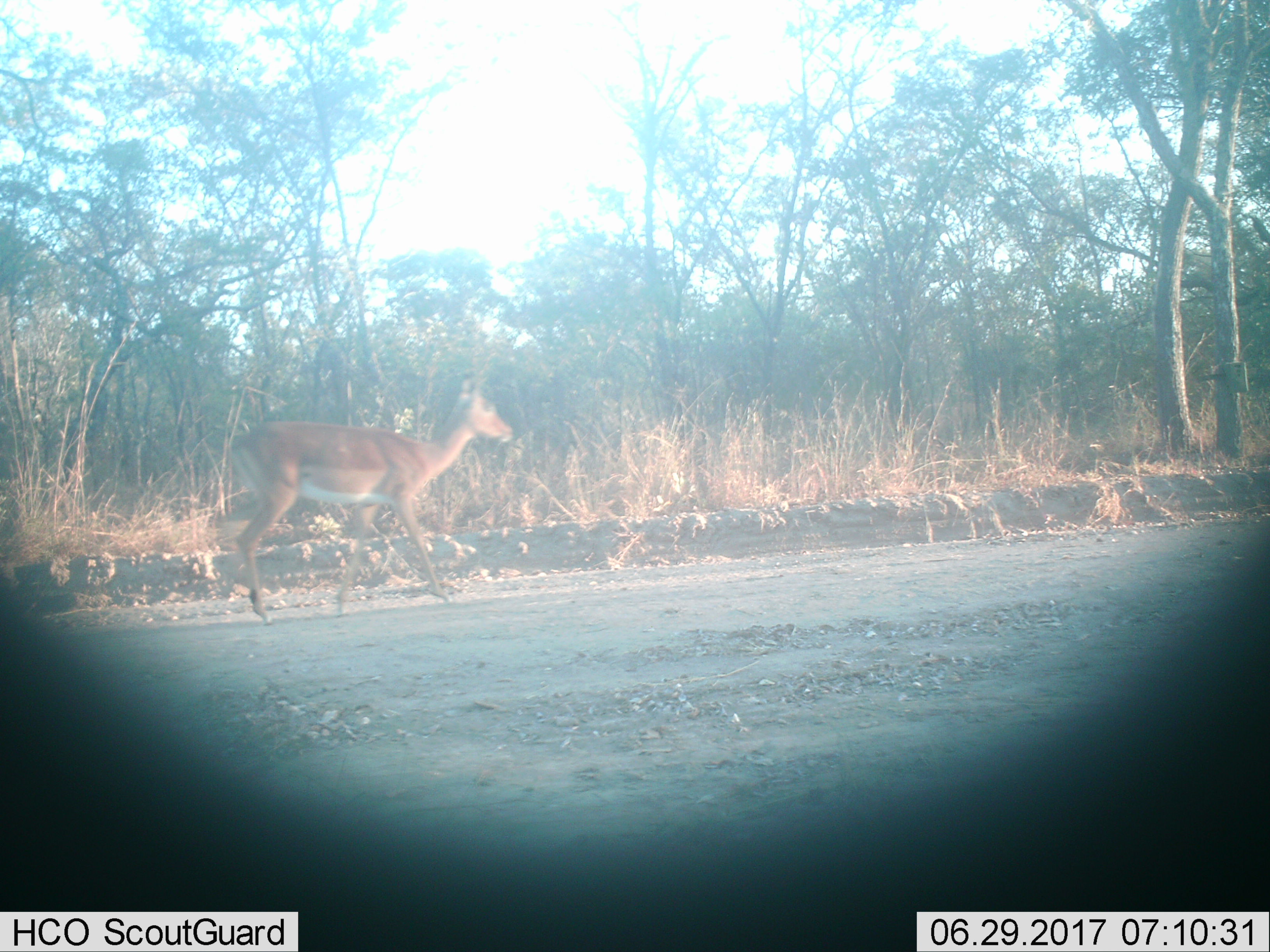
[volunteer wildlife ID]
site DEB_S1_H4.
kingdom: Animalia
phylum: Chordata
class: Mammalia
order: Artiodactyla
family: Bovidae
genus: Aepyceros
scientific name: Aepyceros melampus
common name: impala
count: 1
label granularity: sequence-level